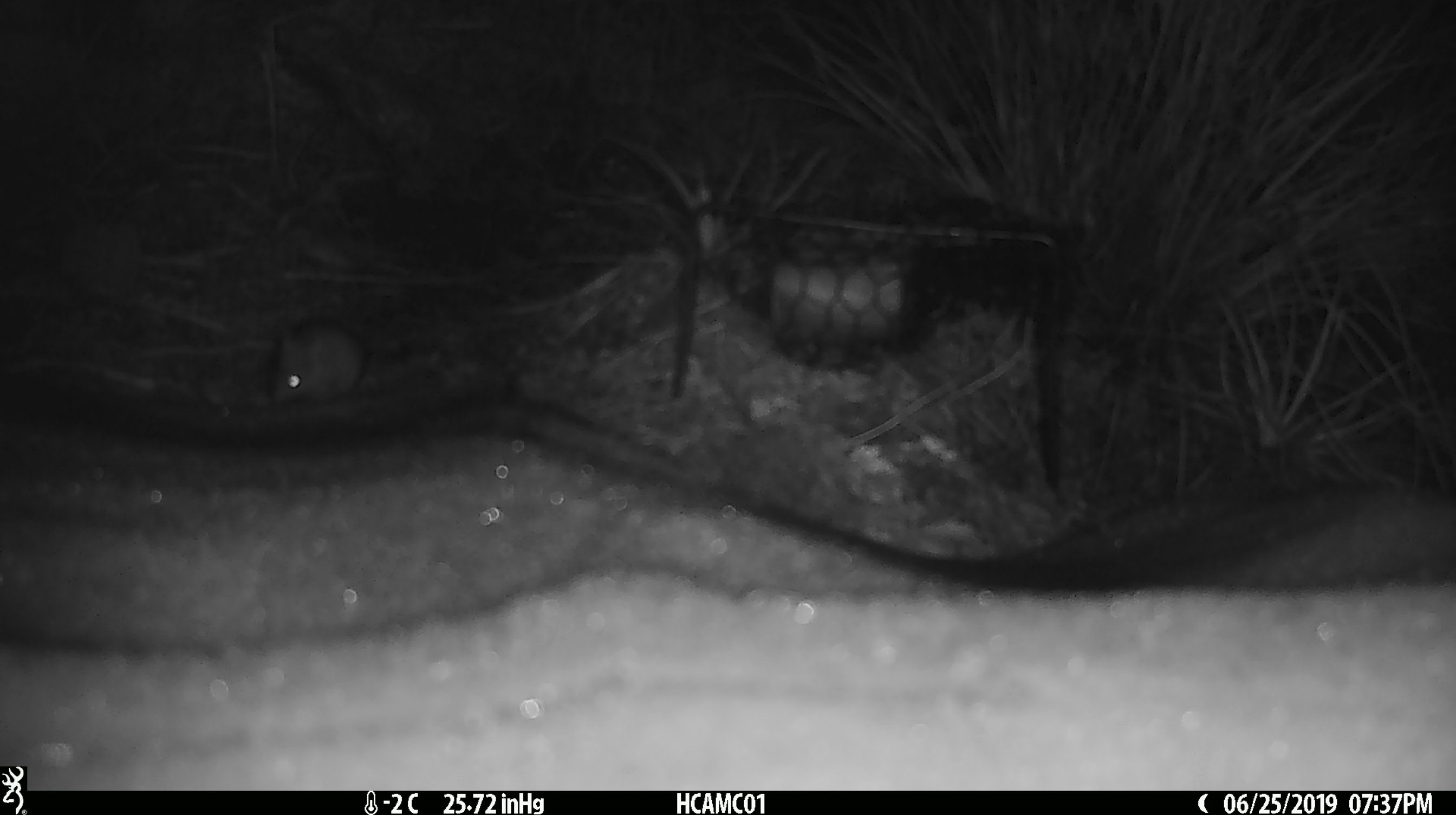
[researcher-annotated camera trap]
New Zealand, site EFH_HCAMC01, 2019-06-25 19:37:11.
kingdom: Animalia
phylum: Chordata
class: Mammalia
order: Rodentia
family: Muridae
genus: Mus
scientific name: Mus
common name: mouse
Mouse (Mus).